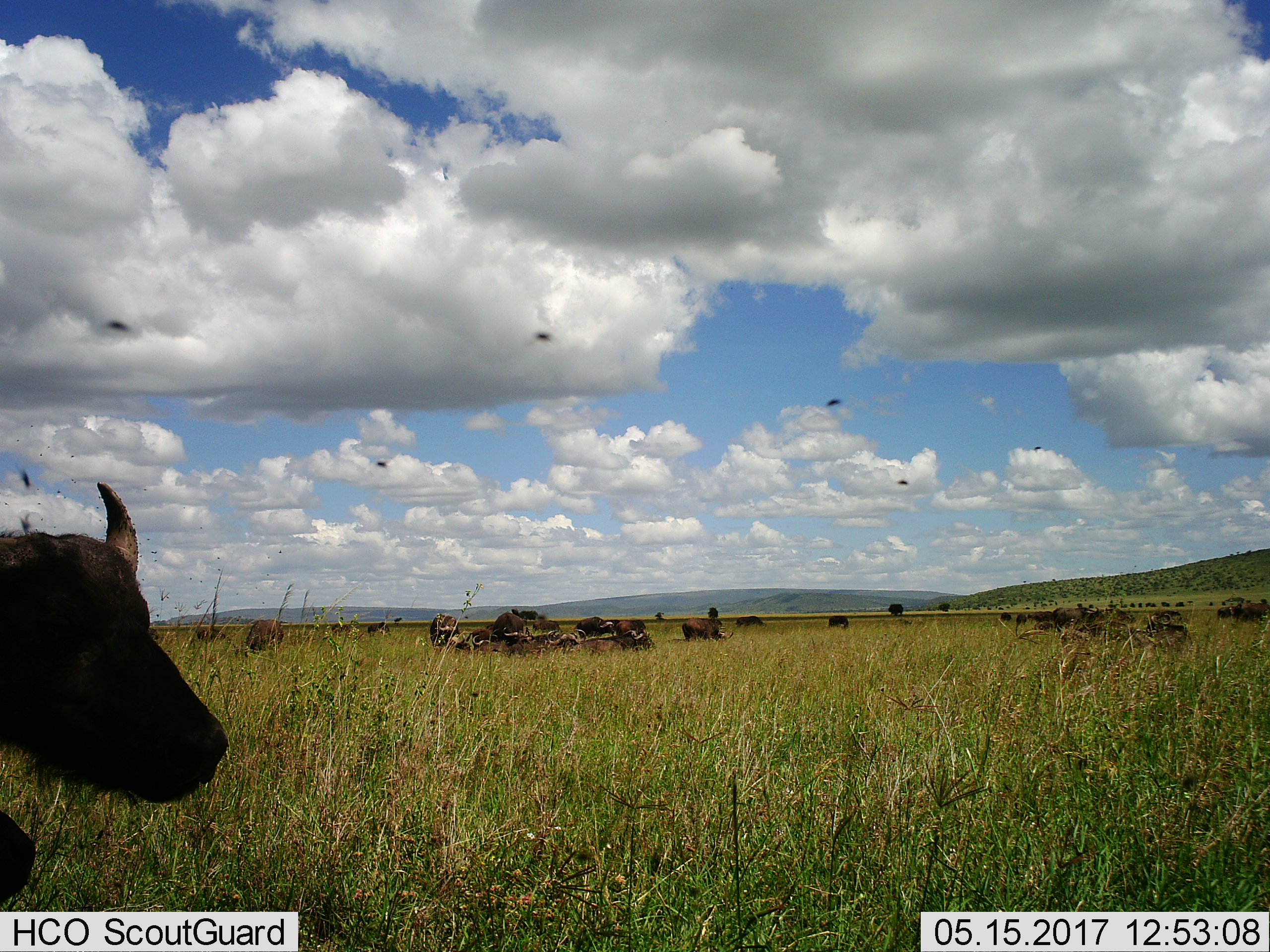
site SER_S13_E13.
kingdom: Animalia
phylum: Chordata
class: Mammalia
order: Artiodactyla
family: Bovidae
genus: Syncerus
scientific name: Syncerus caffer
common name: african buffalo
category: buffalo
Buffalo (african buffalo) (Syncerus caffer), count 11-50. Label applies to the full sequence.